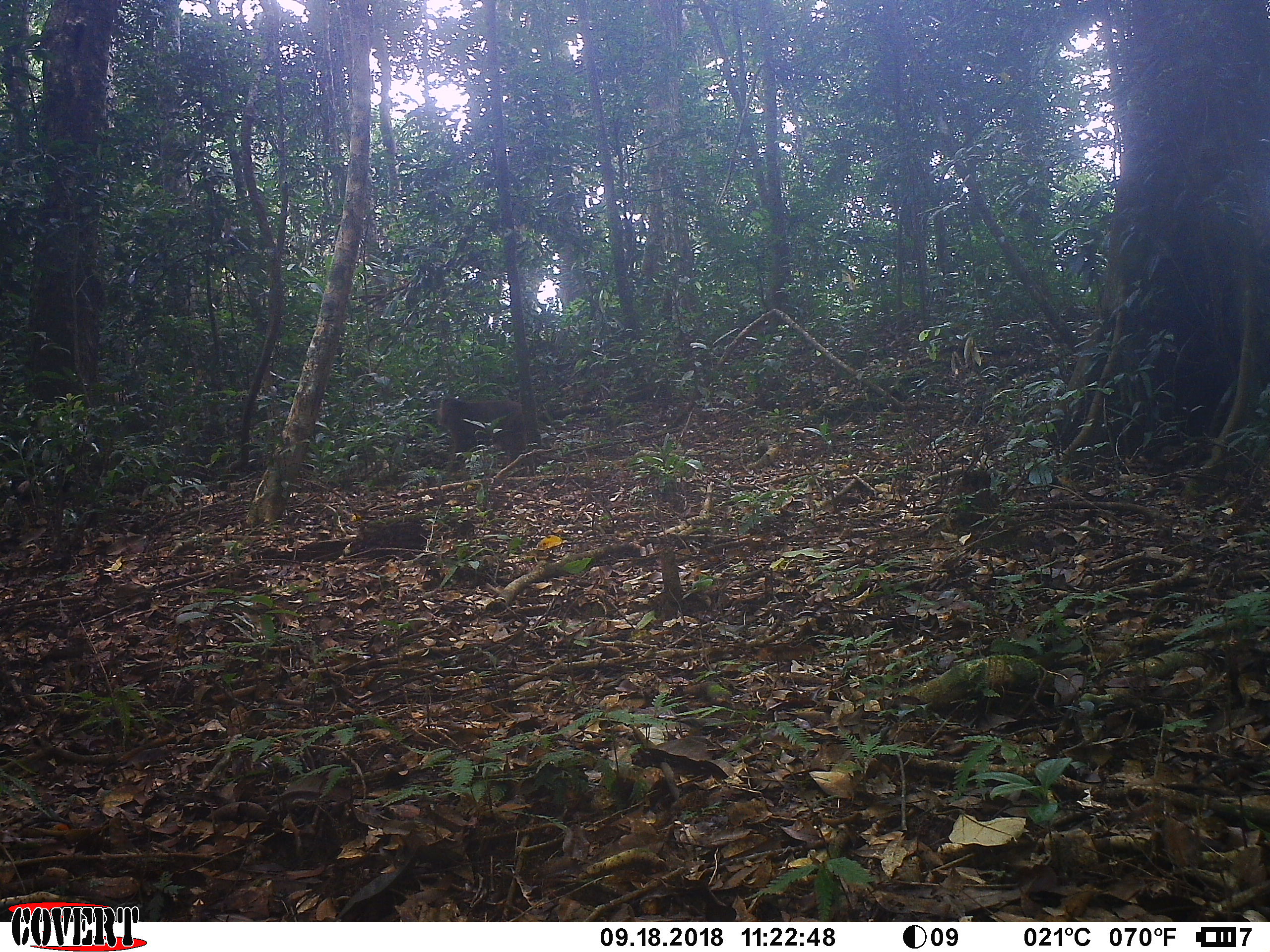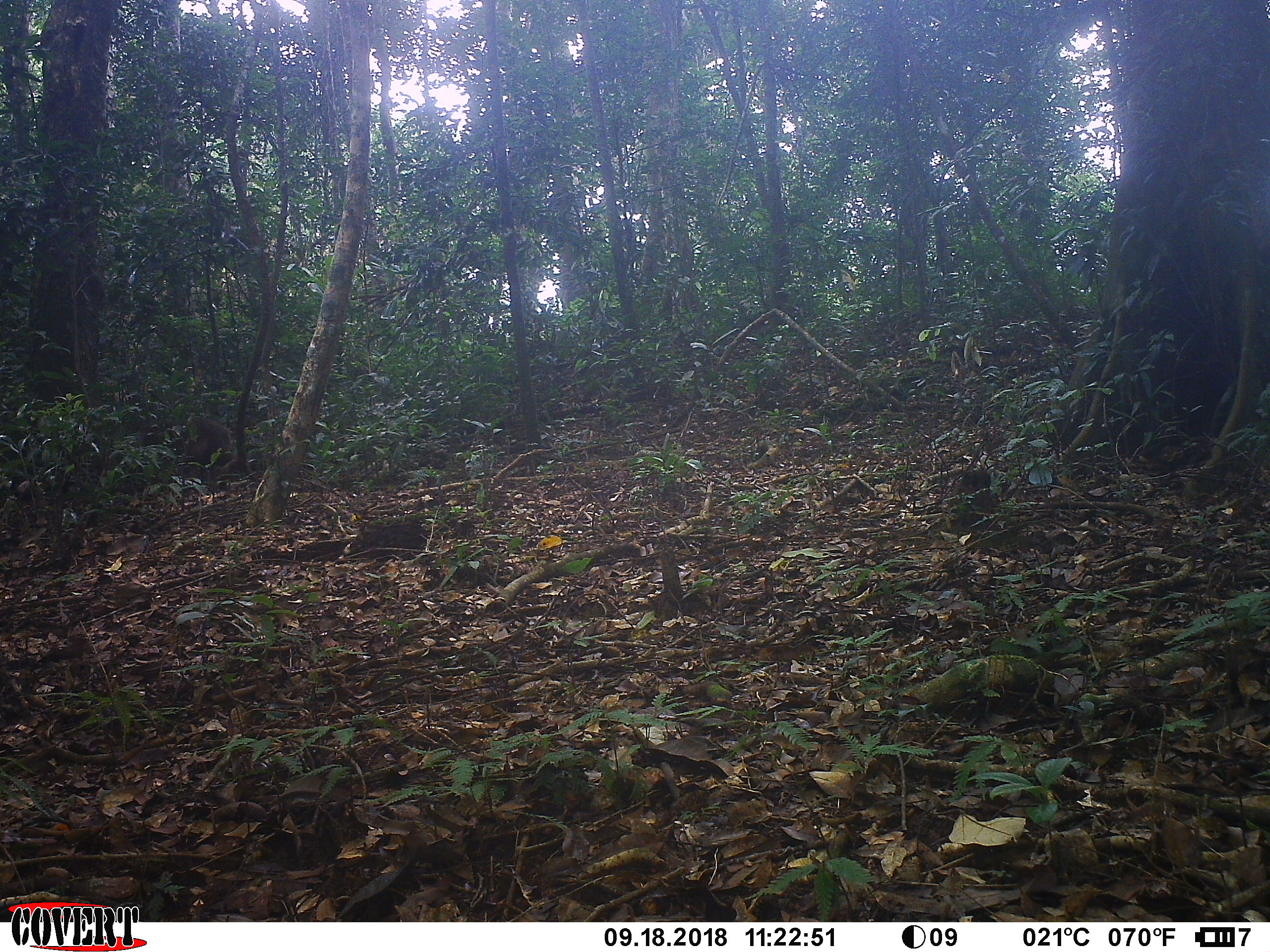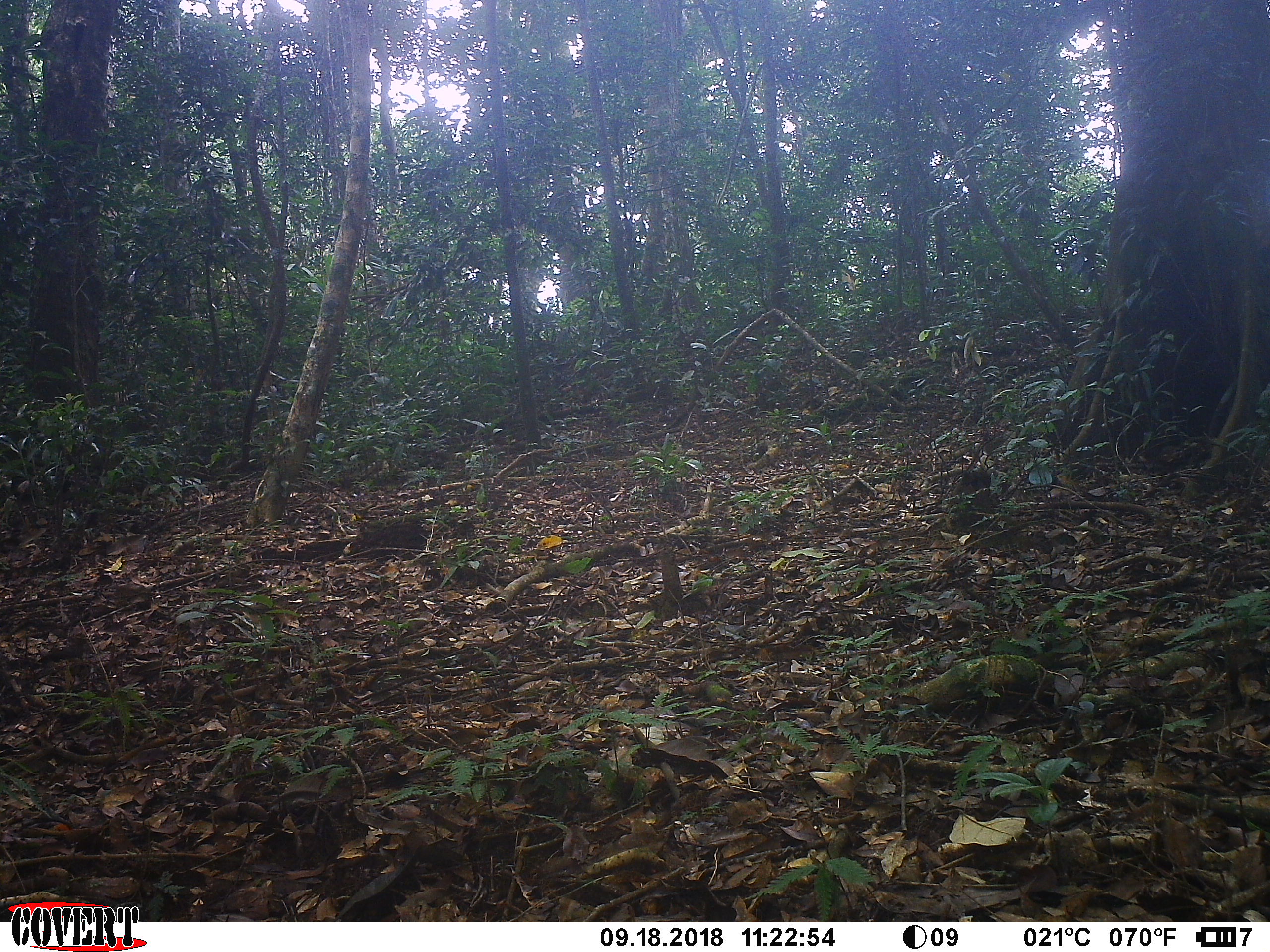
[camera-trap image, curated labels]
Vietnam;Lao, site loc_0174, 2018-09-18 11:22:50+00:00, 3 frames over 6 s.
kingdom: Animalia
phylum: Chordata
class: Mammalia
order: Primates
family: Cercopithecidae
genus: Macaca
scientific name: Macaca arctoides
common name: stump-tailed macaque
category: stump tailed macaque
Stump tailed macaque (stump-tailed macaque) (Macaca arctoides). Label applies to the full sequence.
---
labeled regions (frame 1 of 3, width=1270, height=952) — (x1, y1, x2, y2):
stump tailed macaque: (438, 396, 526, 465)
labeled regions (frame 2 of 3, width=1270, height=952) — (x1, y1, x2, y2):
stump tailed macaque: (173, 417, 240, 480)